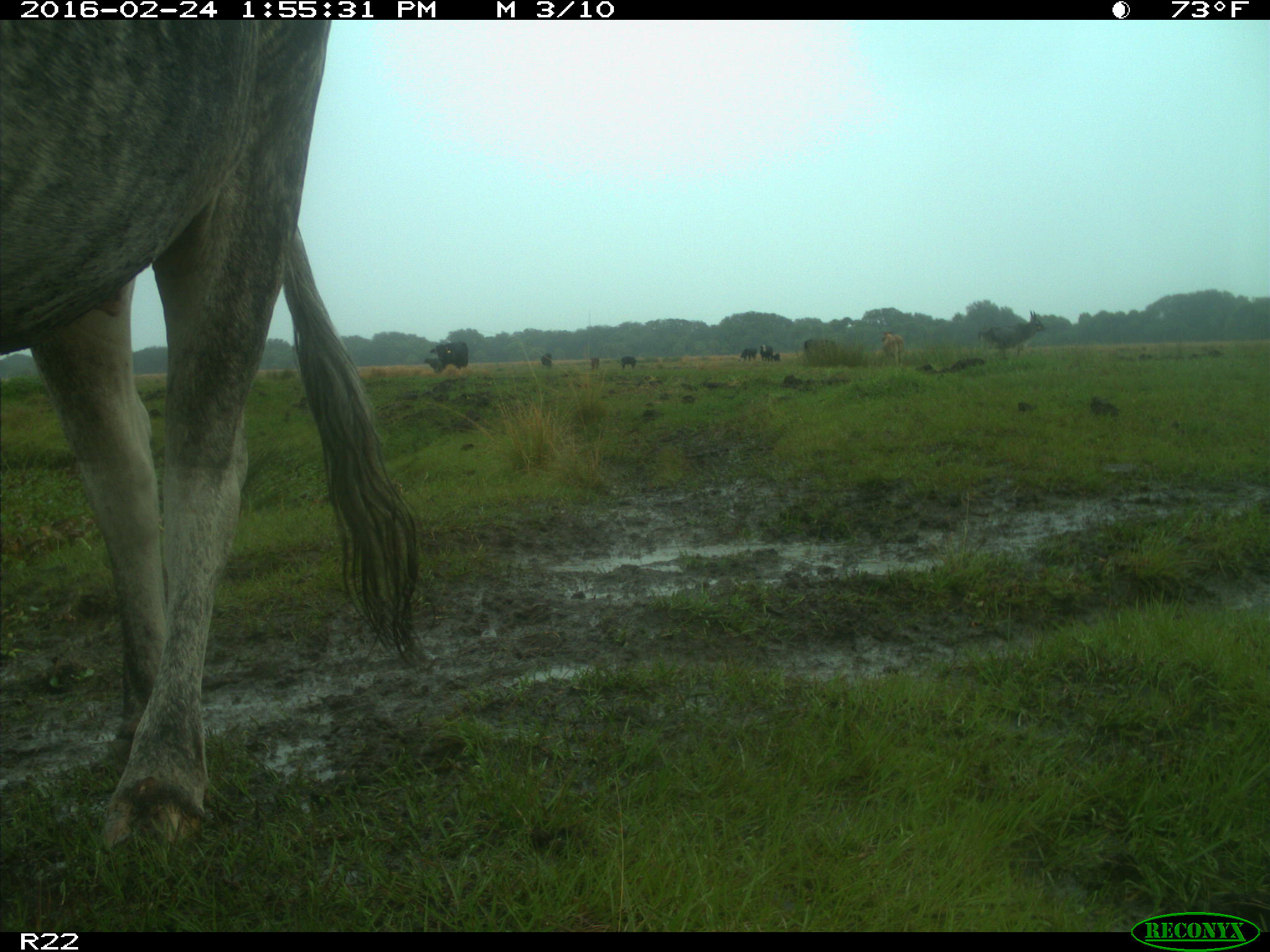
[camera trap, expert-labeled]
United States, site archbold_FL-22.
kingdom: Animalia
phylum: Chordata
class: Mammalia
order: Artiodactyla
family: Bovidae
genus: Bos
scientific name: Bos taurus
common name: domestic cow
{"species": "Bos taurus (domestic cow)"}